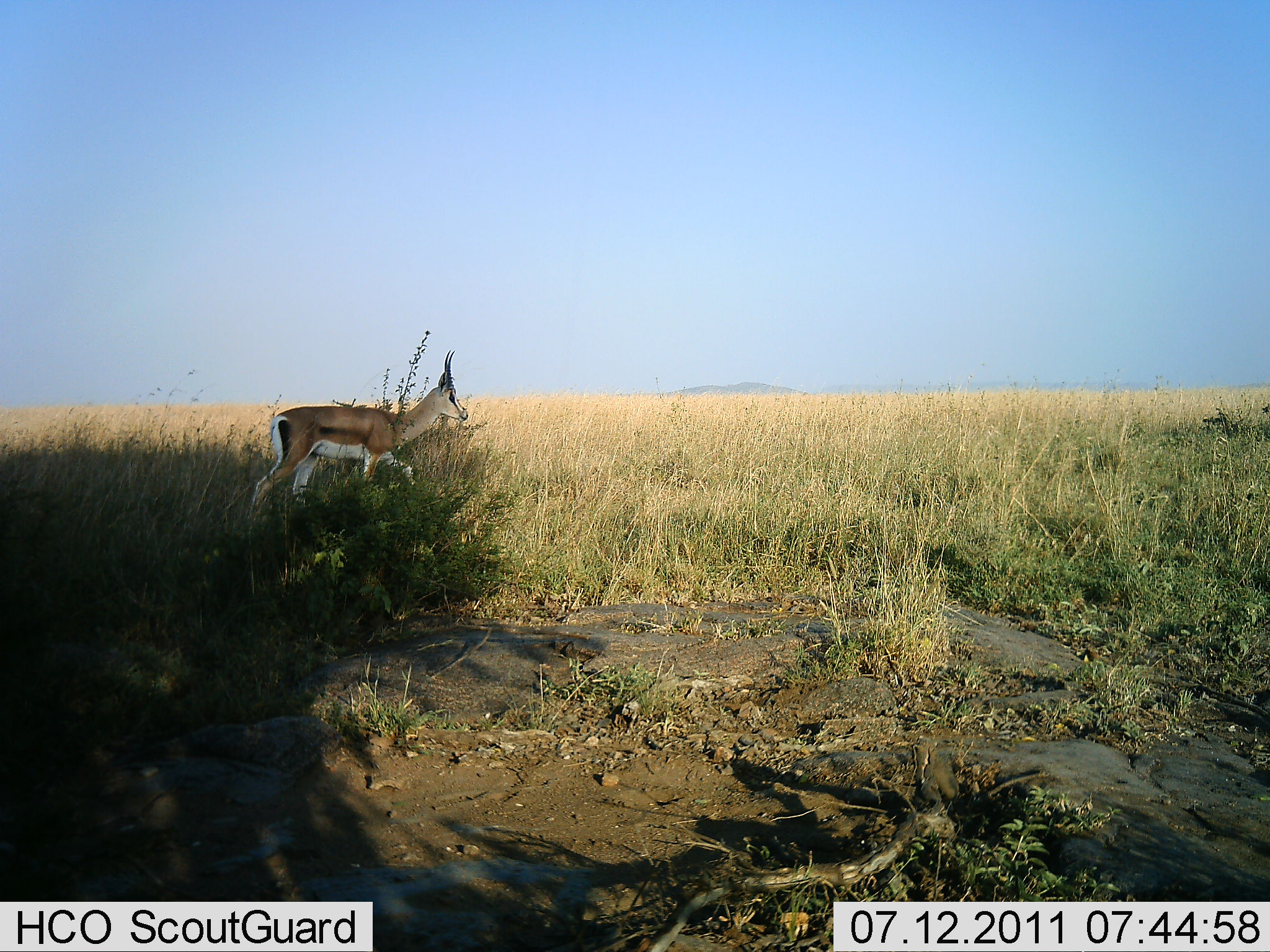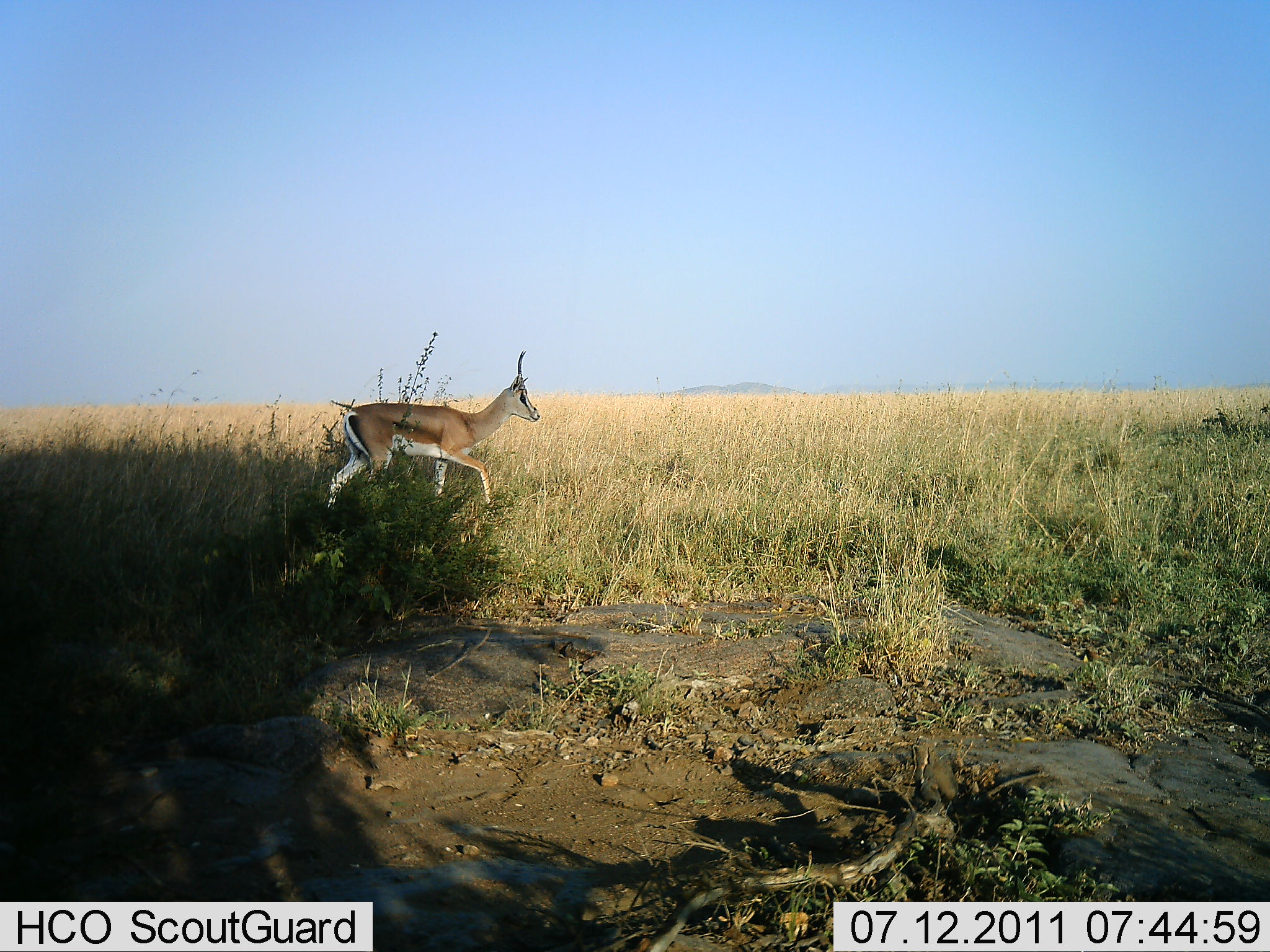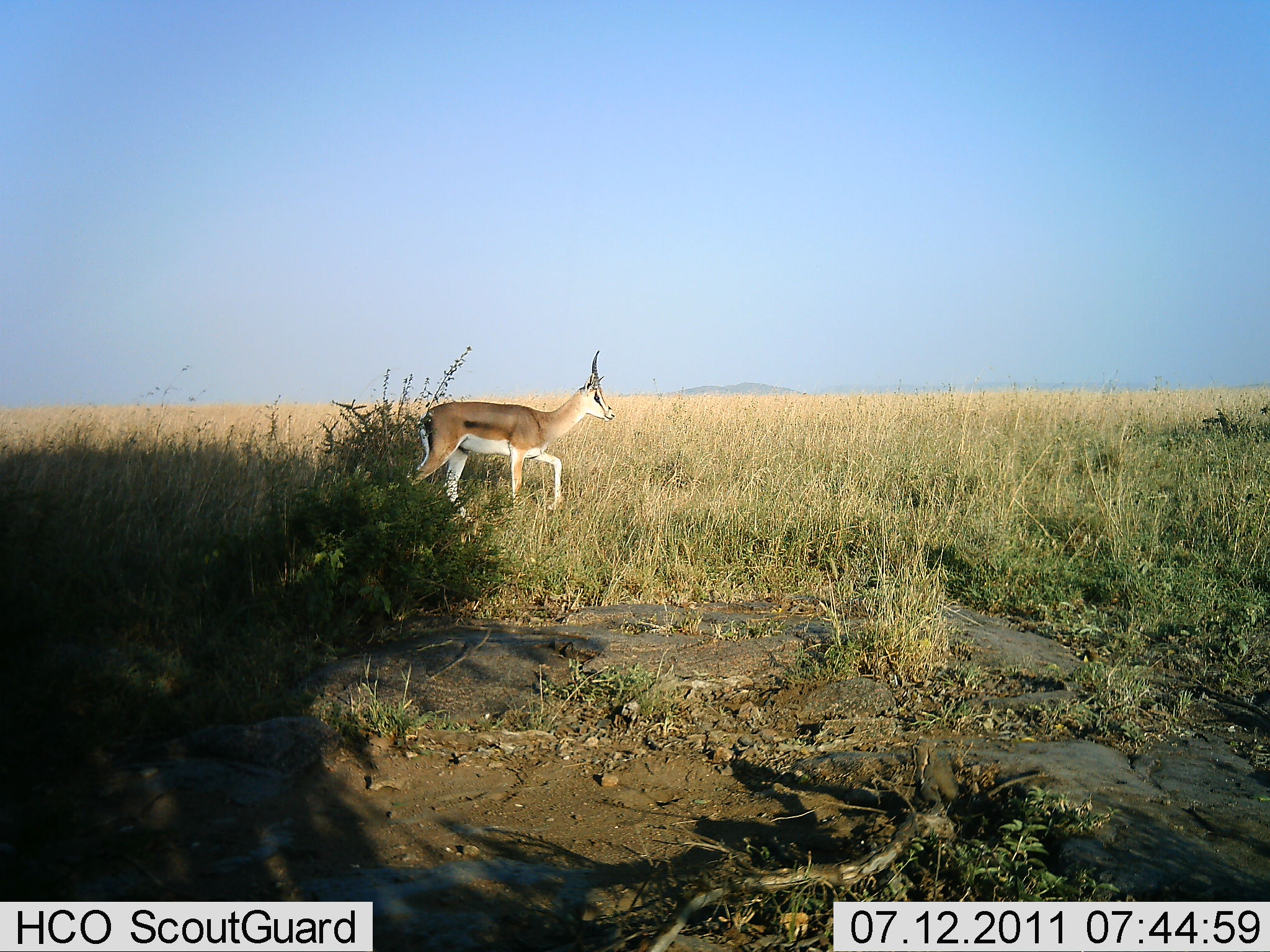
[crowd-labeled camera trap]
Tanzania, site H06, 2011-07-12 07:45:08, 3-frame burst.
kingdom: Animalia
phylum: Chordata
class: Mammalia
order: Artiodactyla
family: Bovidae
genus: Nanger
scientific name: Nanger granti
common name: grant's gazelle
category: gazellegrants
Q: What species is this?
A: Gazellegrants (grant's gazelle) (Nanger granti).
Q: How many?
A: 1.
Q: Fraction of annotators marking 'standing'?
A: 0%.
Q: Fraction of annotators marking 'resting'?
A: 0%.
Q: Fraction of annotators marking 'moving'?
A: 100%.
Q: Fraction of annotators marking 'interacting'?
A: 0%.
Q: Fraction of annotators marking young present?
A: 8%.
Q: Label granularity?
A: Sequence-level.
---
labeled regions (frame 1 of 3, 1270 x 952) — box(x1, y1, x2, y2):
animal: box(246, 350, 469, 533)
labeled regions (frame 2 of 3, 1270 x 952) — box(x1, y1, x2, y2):
animal: box(320, 349, 540, 526)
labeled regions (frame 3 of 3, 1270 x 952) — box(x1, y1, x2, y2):
animal: box(402, 350, 616, 525)